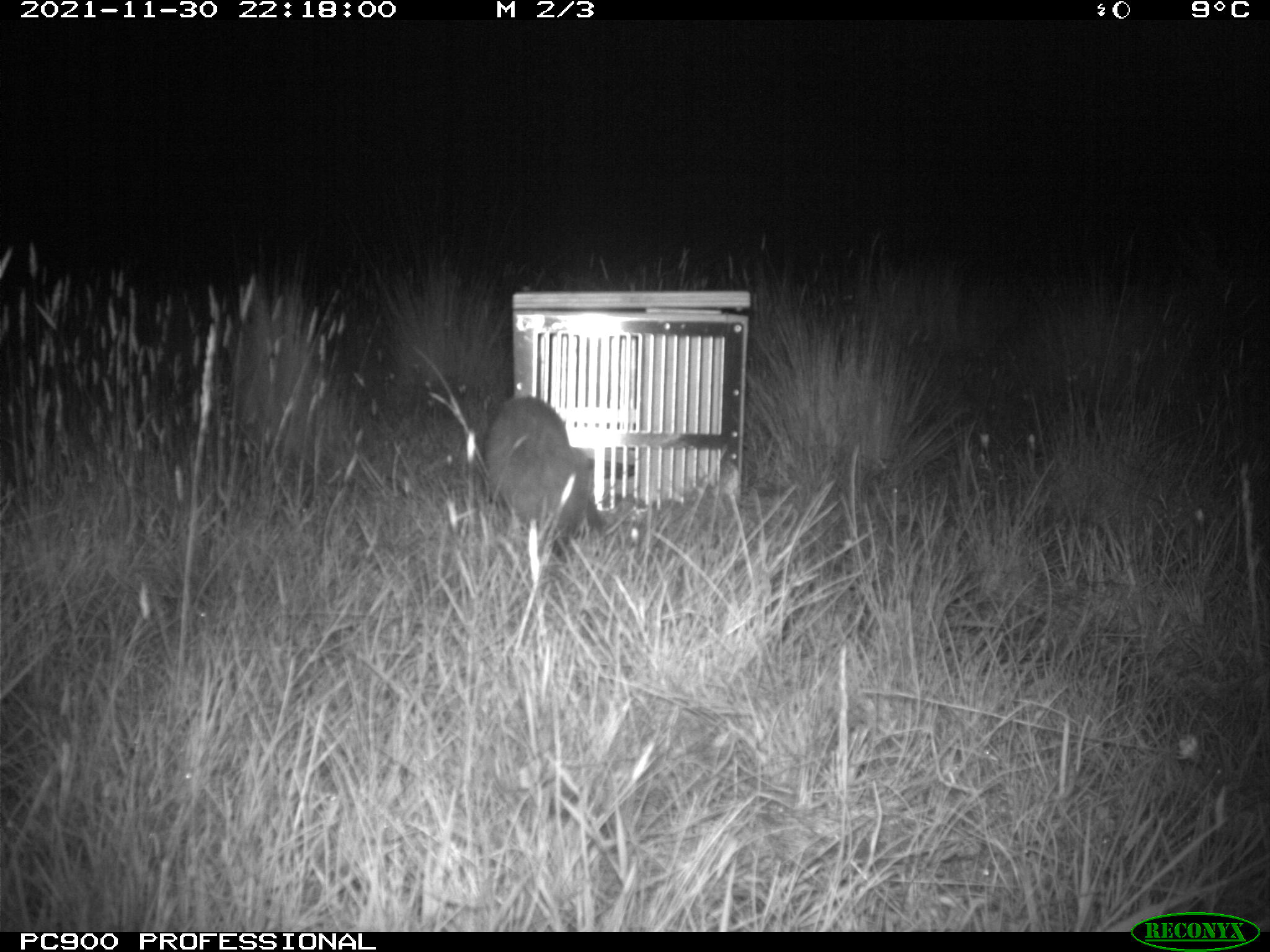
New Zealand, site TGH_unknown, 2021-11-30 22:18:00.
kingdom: Animalia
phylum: Chordata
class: Mammalia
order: Carnivora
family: Mustelidae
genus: Mustela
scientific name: Mustela furo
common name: ferret